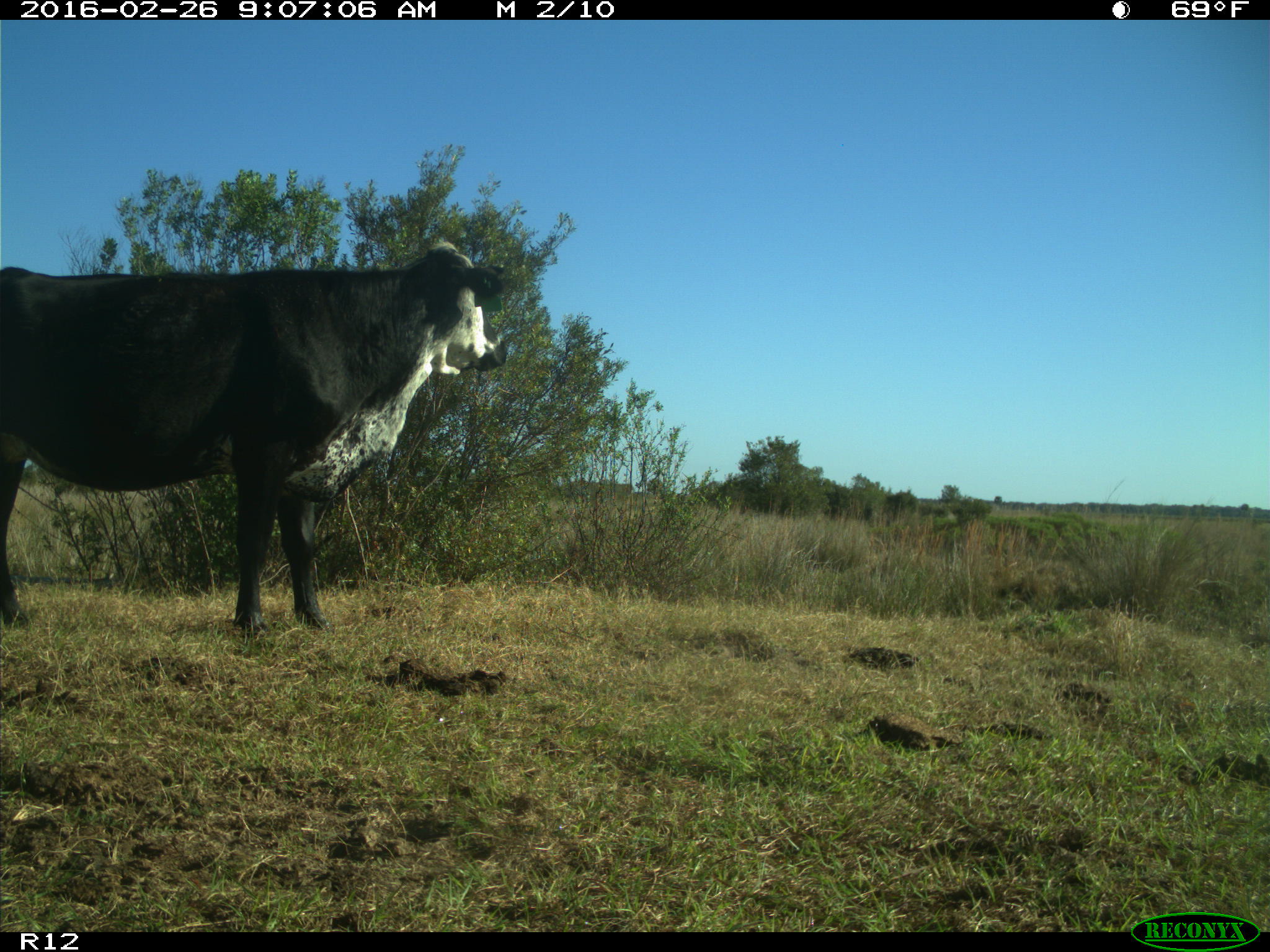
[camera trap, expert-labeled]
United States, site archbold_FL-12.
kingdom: Animalia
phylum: Chordata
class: Mammalia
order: Artiodactyla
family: Bovidae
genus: Bos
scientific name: Bos taurus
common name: domestic cow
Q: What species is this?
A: Bos taurus (domestic cow).